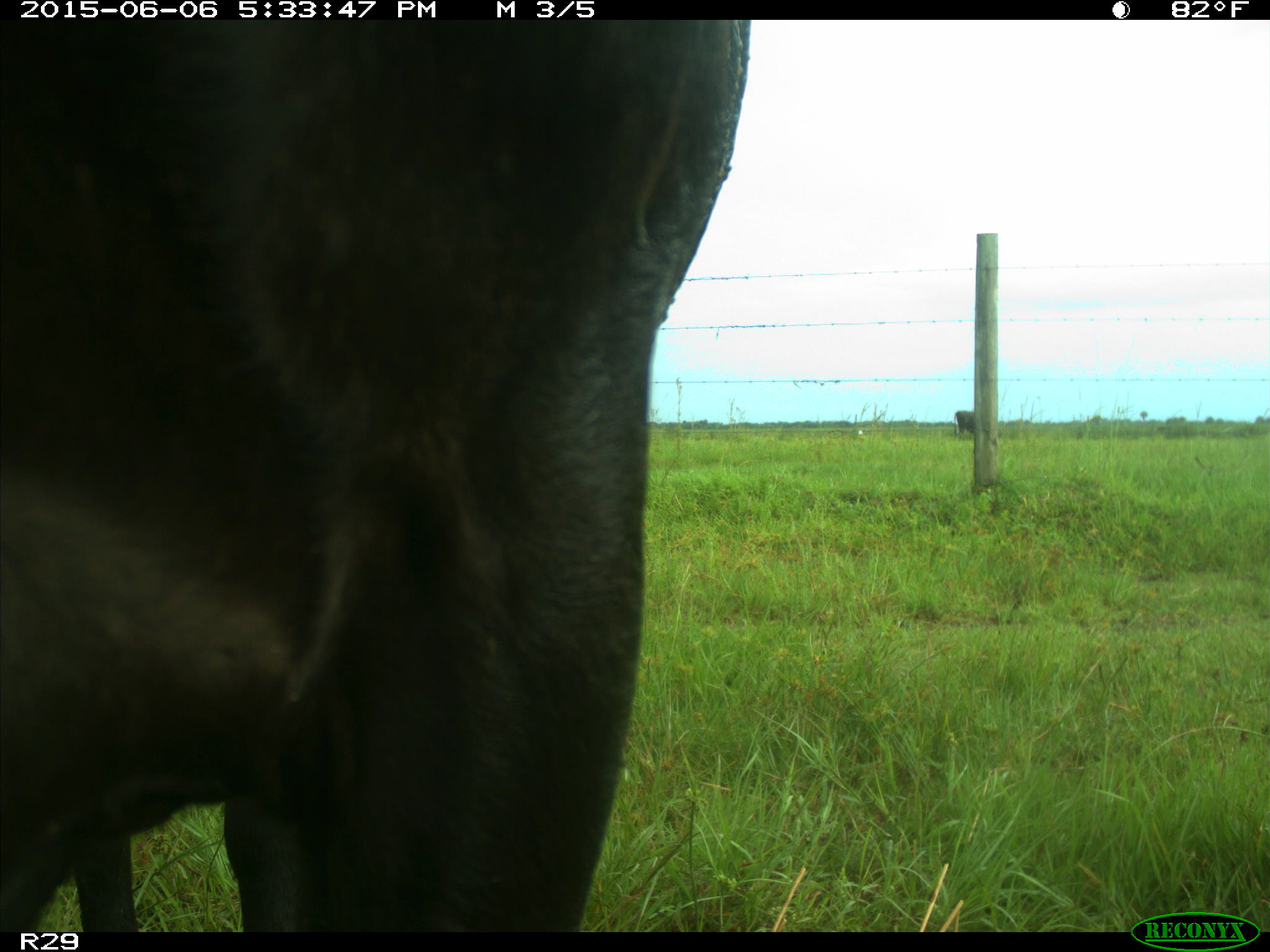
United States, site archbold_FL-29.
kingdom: Animalia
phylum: Chordata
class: Mammalia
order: Artiodactyla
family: Bovidae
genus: Bos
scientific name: Bos taurus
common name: domestic cow